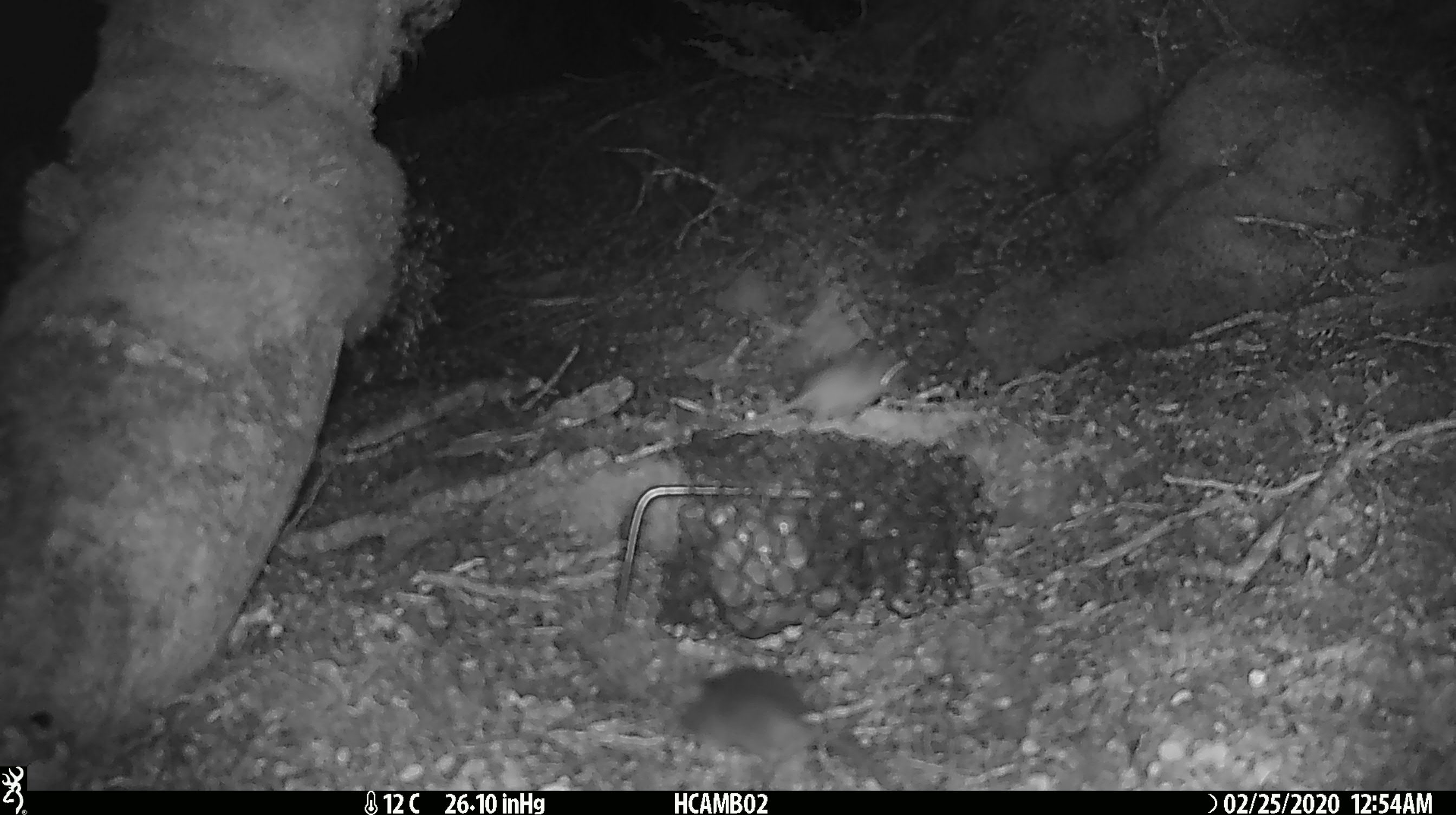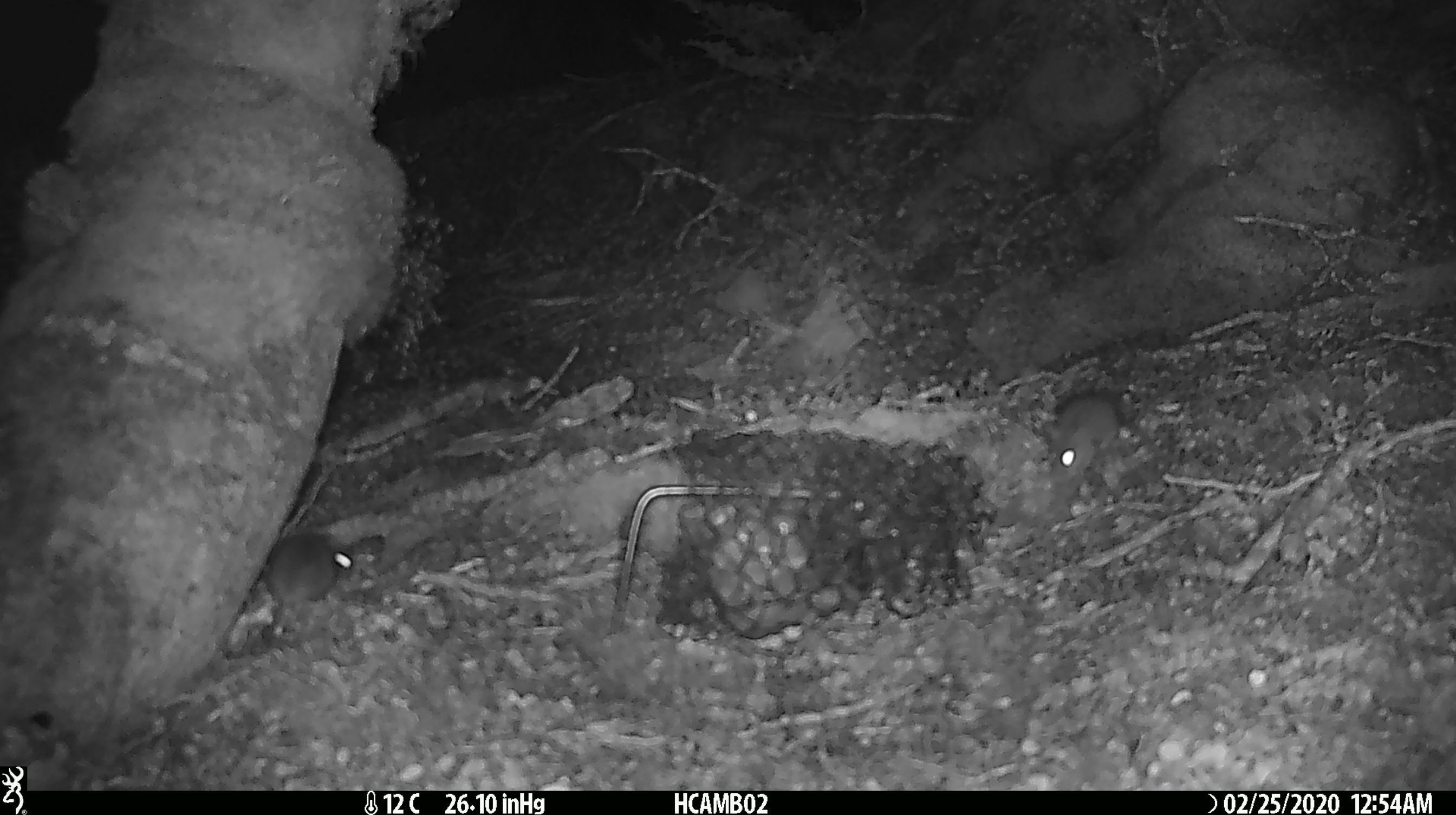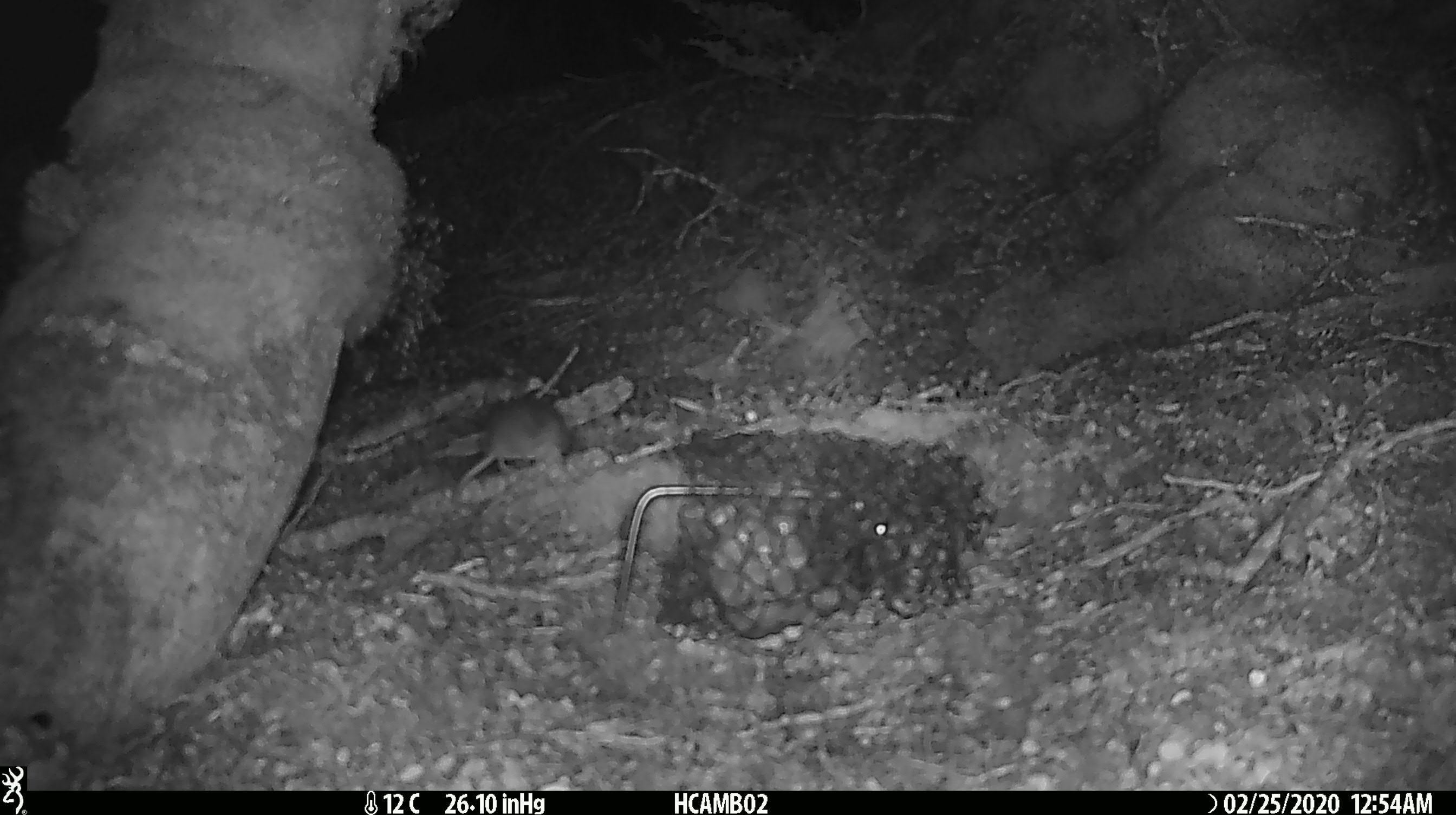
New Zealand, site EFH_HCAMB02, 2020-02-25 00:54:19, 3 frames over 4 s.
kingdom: Animalia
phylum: Chordata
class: Mammalia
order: Rodentia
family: Muridae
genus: Mus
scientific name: Mus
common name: mouse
Mouse (Mus).